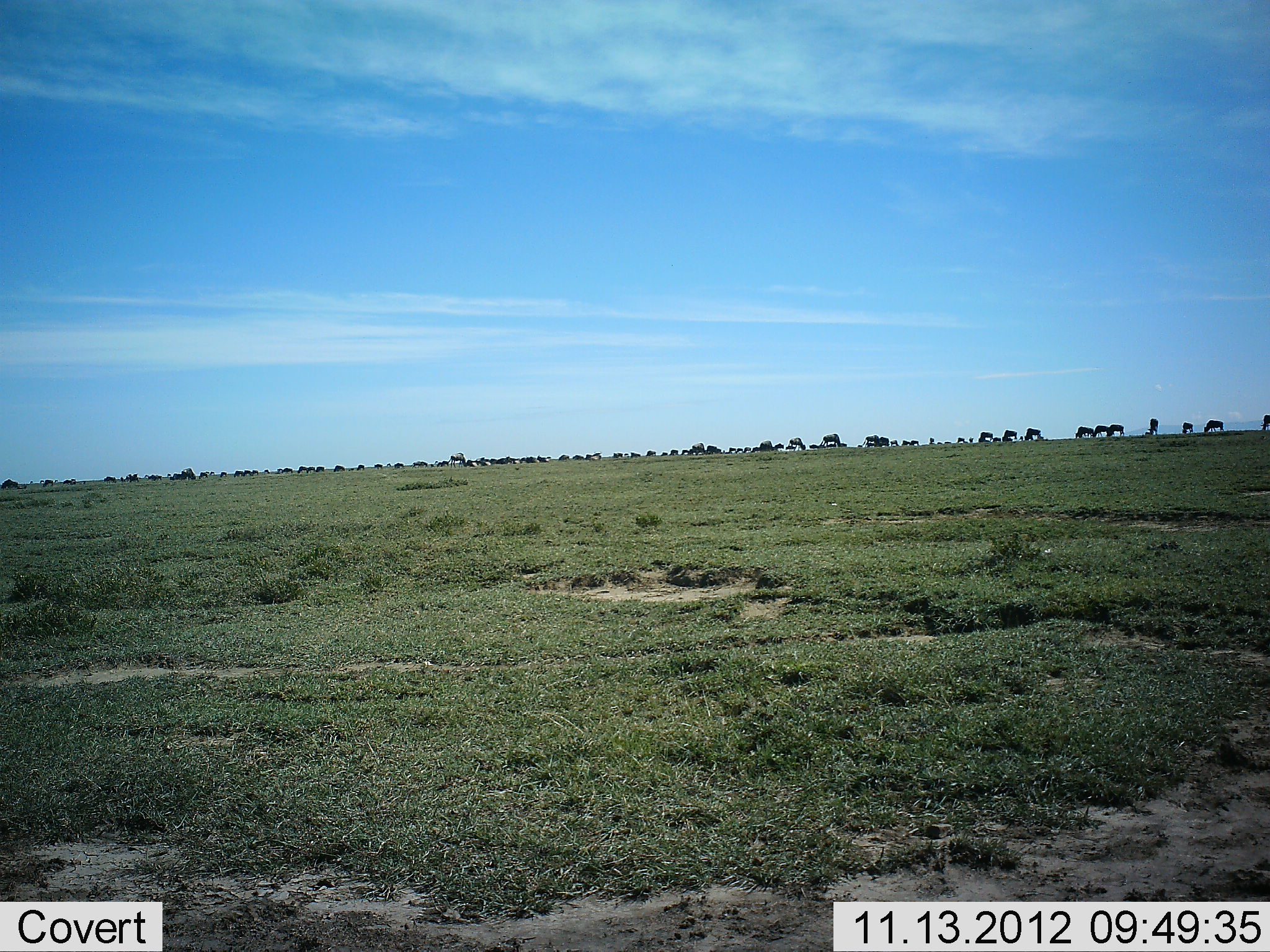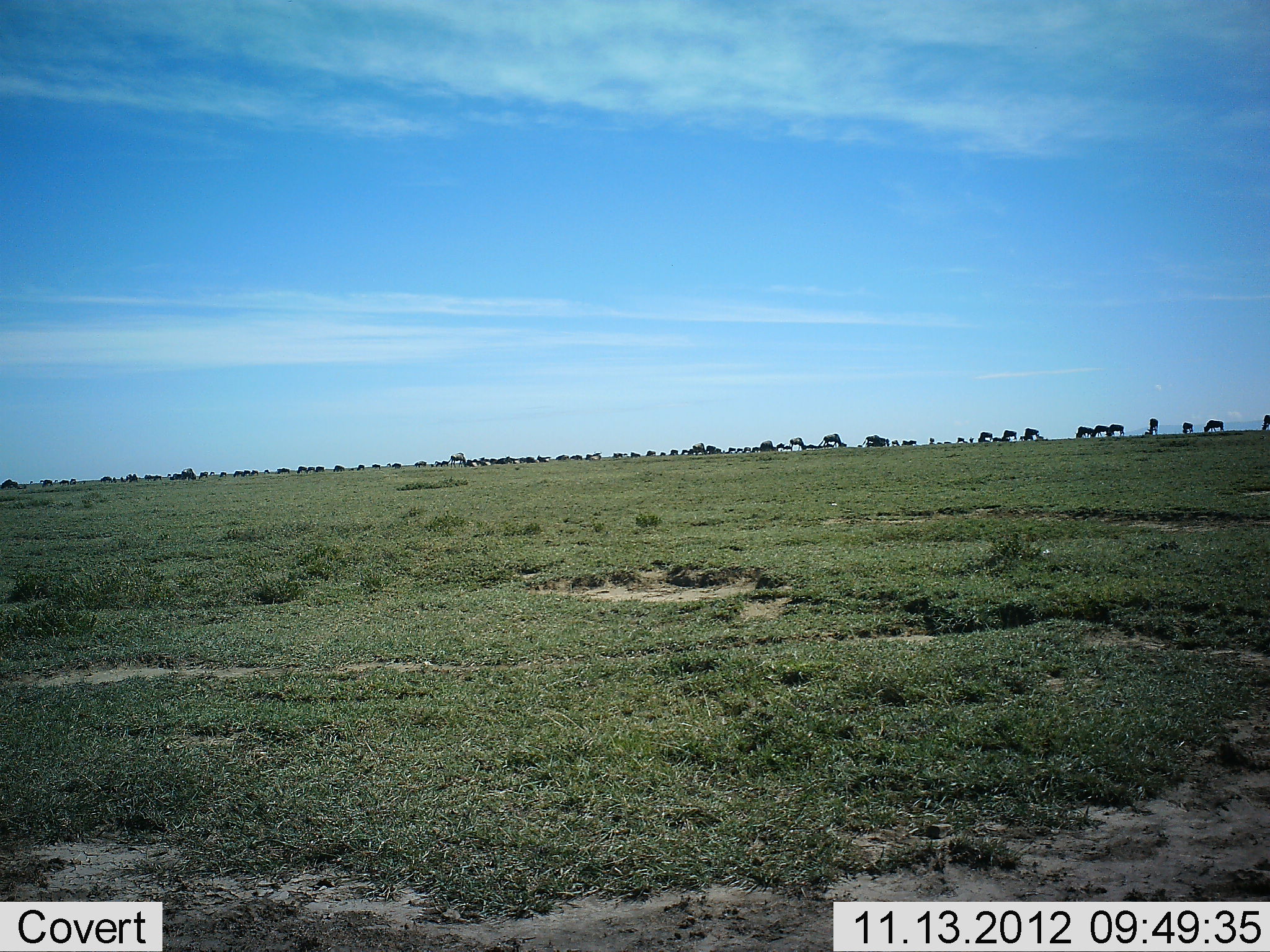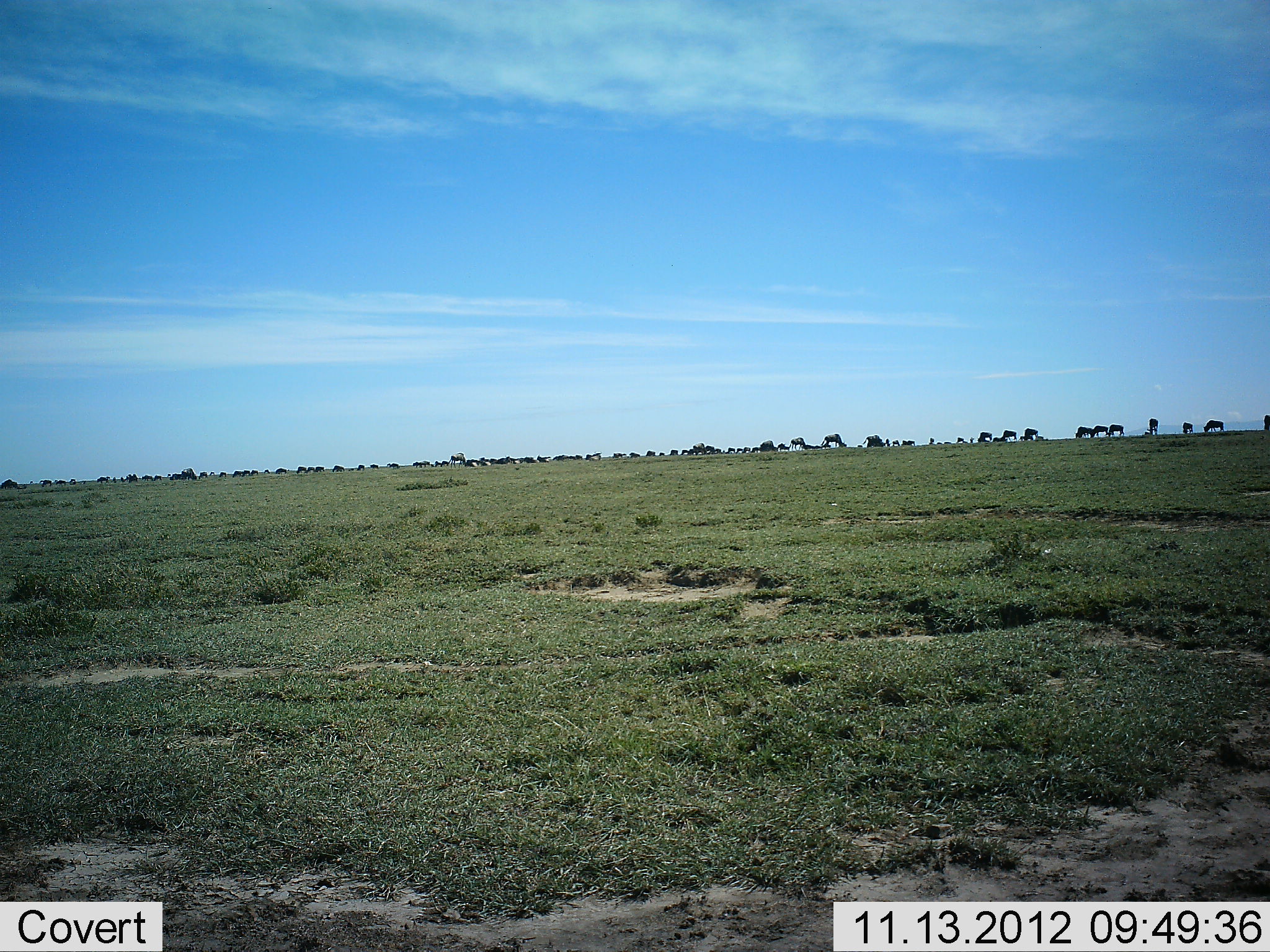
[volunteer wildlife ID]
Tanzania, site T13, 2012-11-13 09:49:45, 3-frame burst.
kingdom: Animalia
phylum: Chordata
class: Mammalia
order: Artiodactyla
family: Bovidae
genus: Connochaetes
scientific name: Connochaetes taurinus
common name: blue wildebeest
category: wildebeest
Wildebeest (blue wildebeest) (Connochaetes taurinus), count 11-50. Behavior (volunteer vote fractions): standing 50%, resting 0%, moving 50%, interacting 0%. Young present (vote fraction): 0%. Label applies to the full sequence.